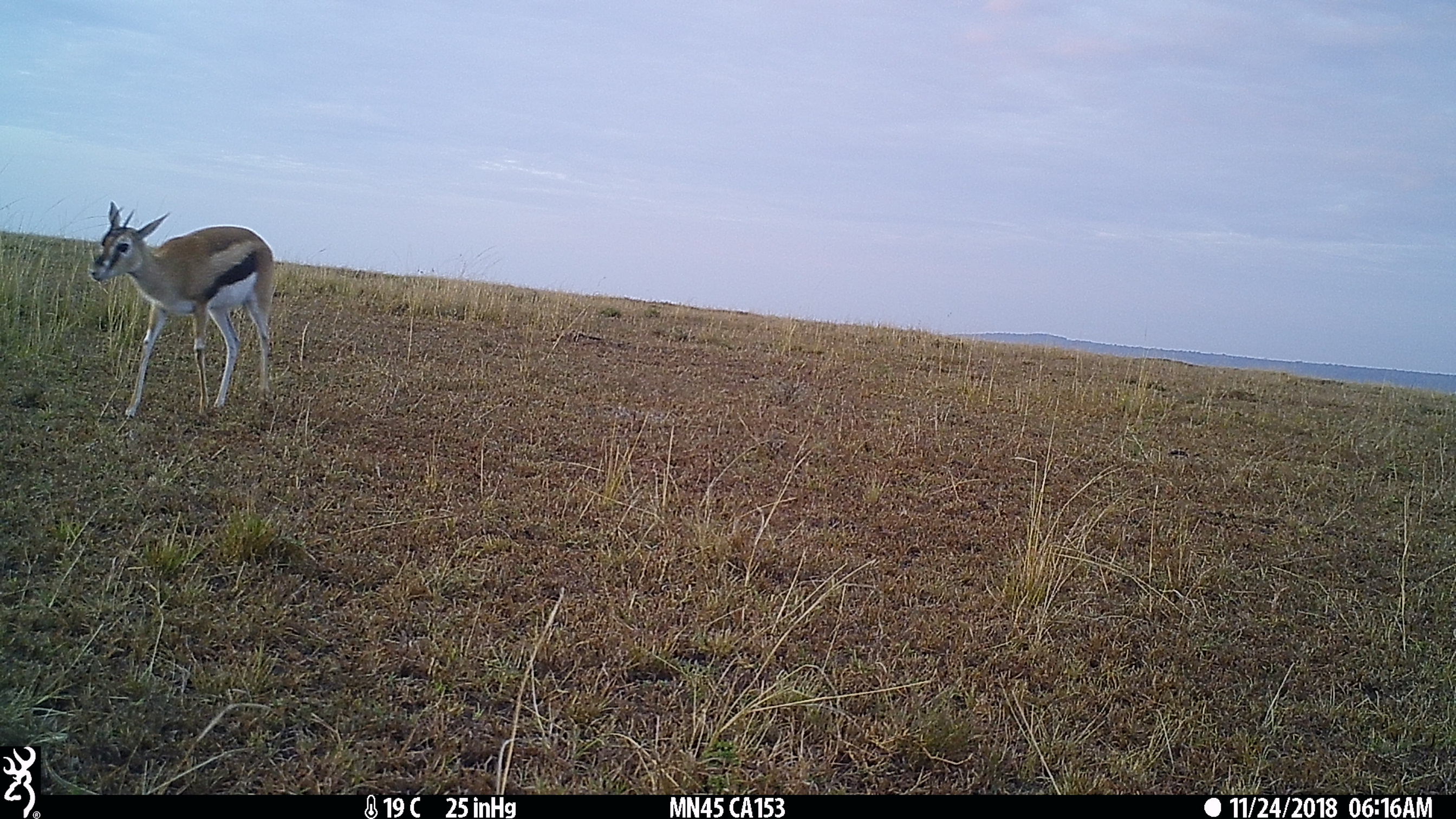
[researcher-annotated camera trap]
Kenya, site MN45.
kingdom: Animalia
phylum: Chordata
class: Mammalia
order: Artiodactyla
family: Bovidae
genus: Eudorcas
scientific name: Eudorcas thomsonii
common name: thomon's gazelle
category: gazelle thomsons